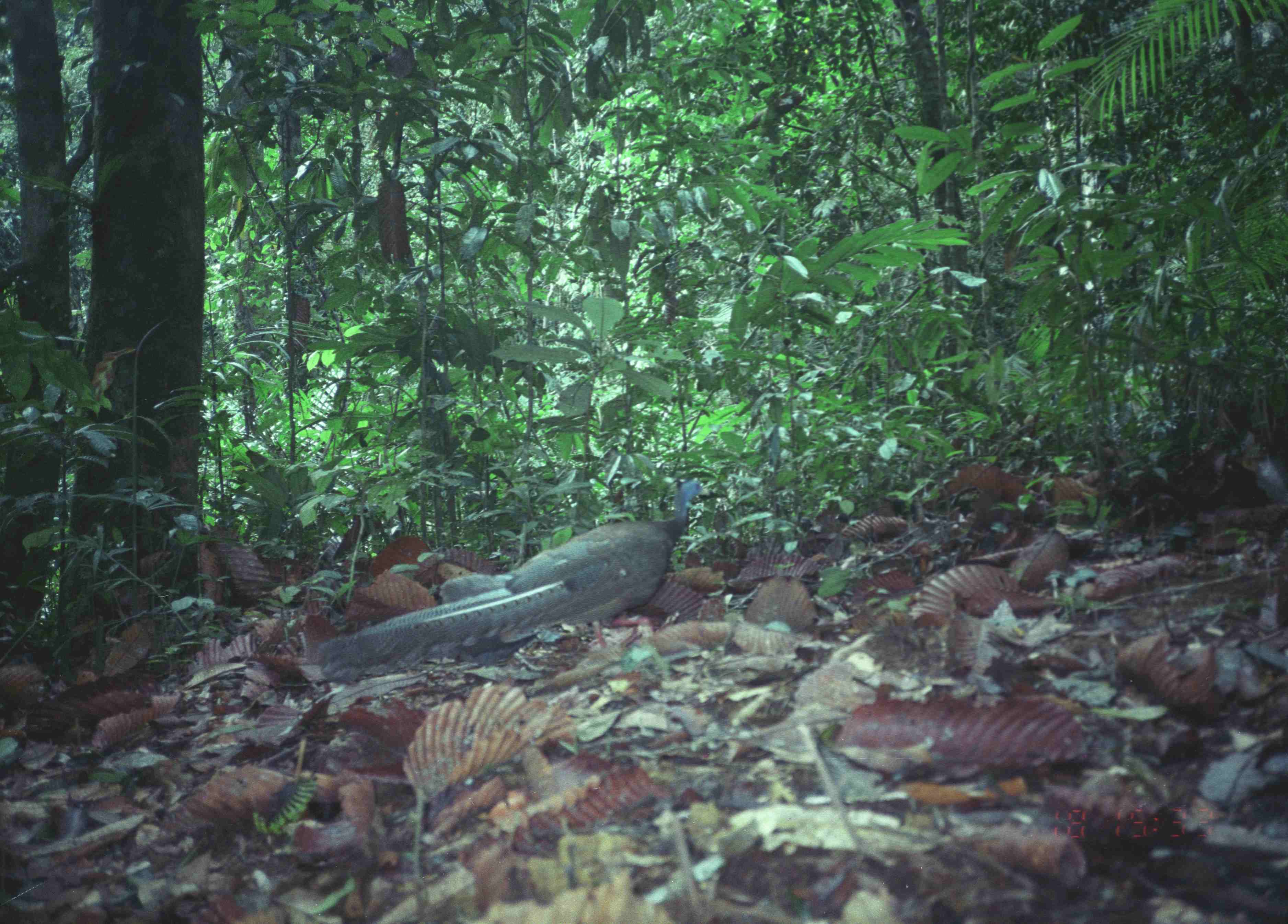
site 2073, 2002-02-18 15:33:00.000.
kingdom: Animalia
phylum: Chordata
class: Aves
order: Galliformes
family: Phasianidae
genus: Argusianus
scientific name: Argusianus argus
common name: great argus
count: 1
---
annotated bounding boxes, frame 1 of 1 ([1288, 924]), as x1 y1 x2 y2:
argusianus argus: 313 478 711 682